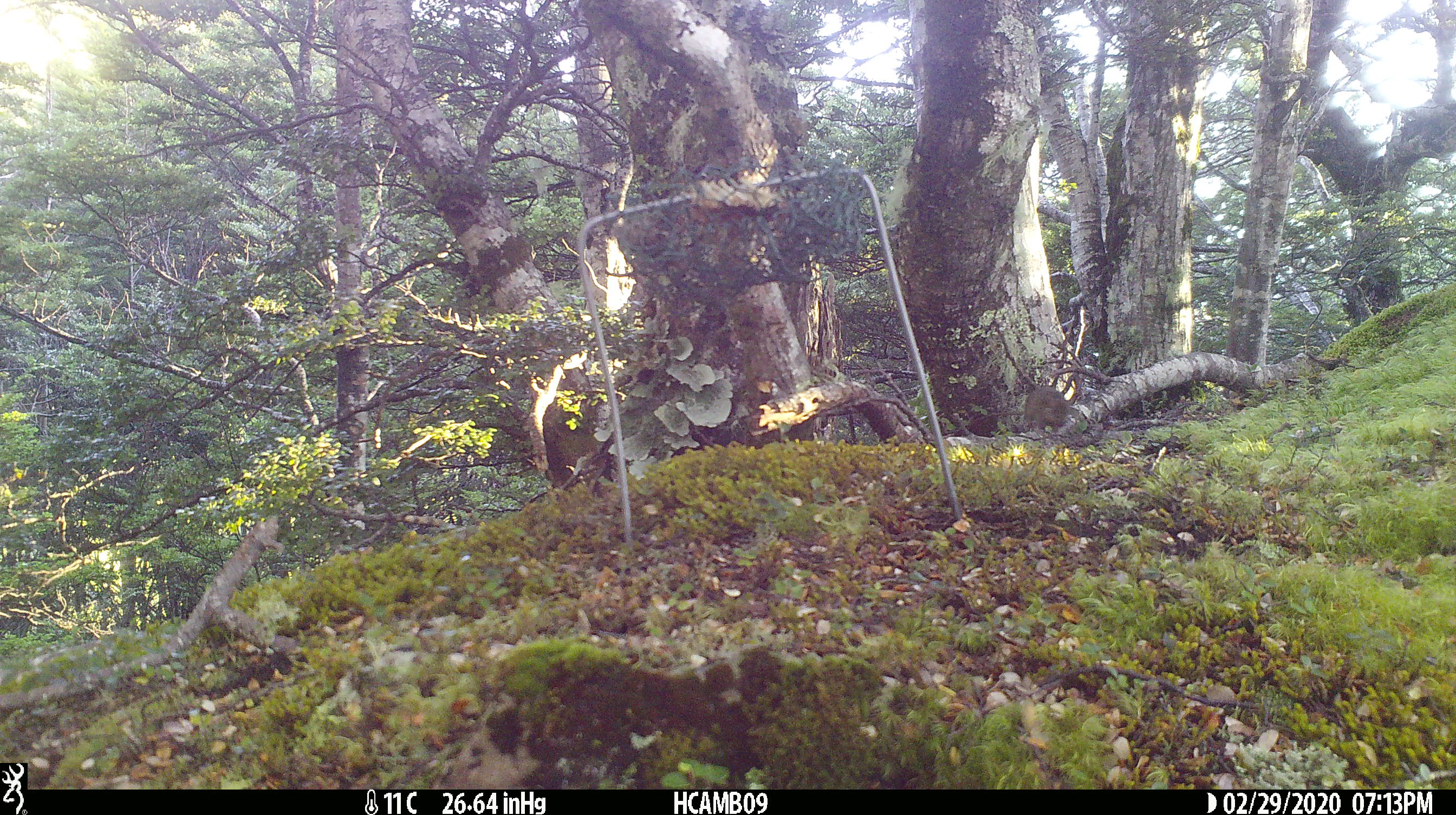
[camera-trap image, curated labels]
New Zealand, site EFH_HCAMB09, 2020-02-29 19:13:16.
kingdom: Animalia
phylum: Chordata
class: Mammalia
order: Rodentia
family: Muridae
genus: Mus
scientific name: Mus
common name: mouse